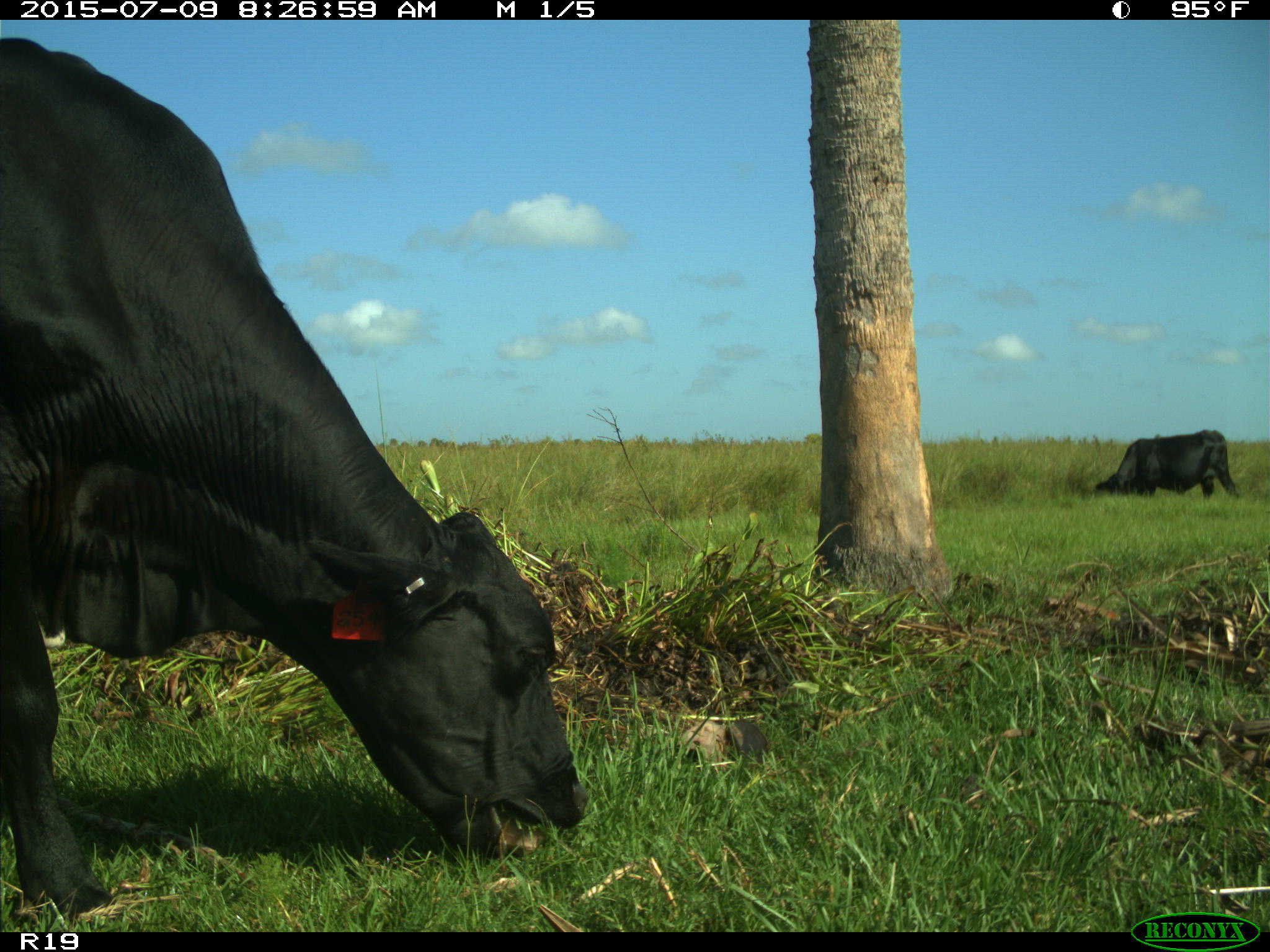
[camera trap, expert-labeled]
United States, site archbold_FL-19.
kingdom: Animalia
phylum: Chordata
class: Mammalia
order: Artiodactyla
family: Bovidae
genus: Bos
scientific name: Bos taurus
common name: domestic cow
Bos taurus (domestic cow).